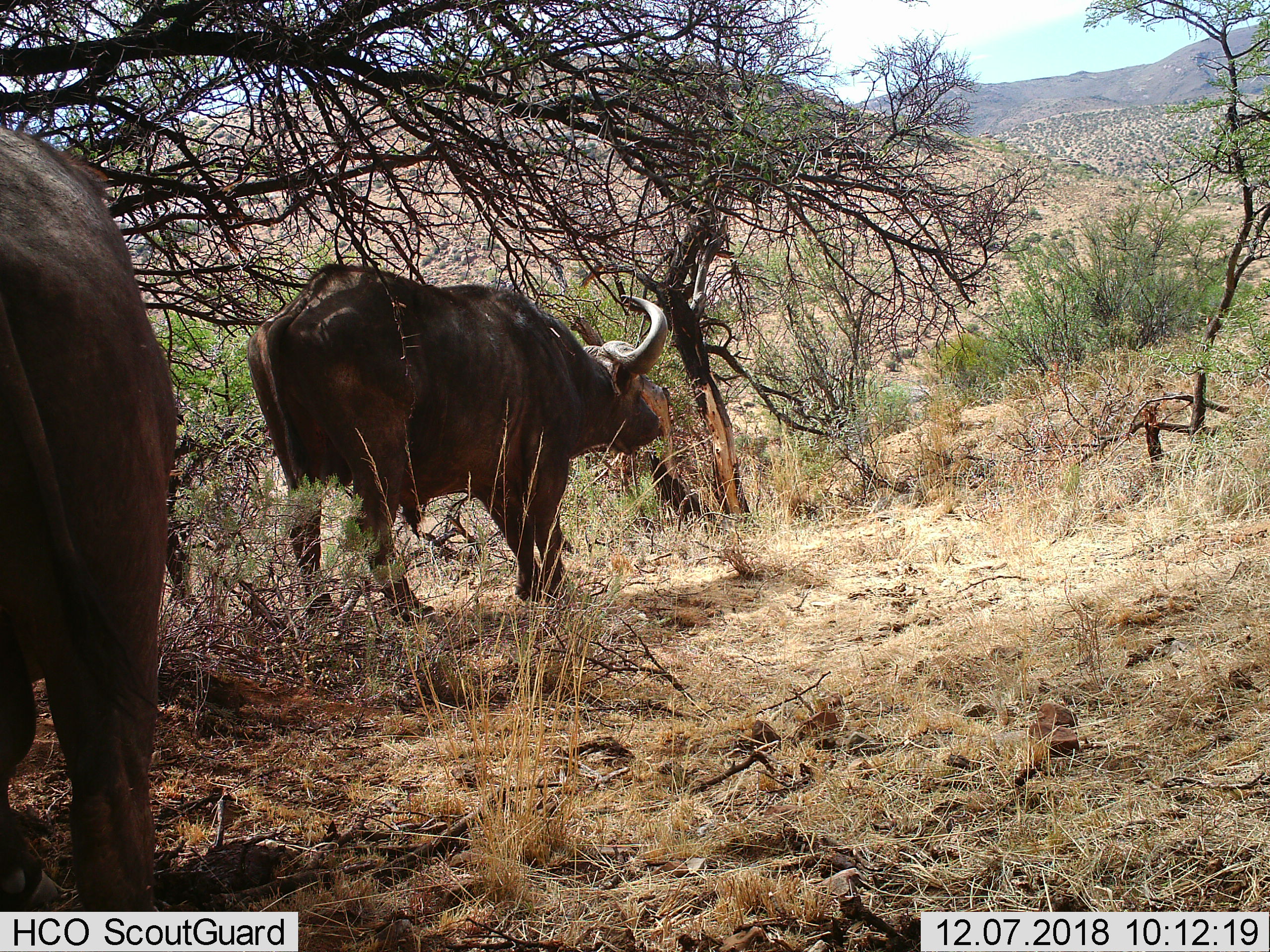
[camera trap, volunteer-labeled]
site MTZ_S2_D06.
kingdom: Animalia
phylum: Chordata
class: Mammalia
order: Artiodactyla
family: Bovidae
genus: Syncerus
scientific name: Syncerus caffer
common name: african buffalo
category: buffalo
Buffalo (african buffalo) (Syncerus caffer), count 2. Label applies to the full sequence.